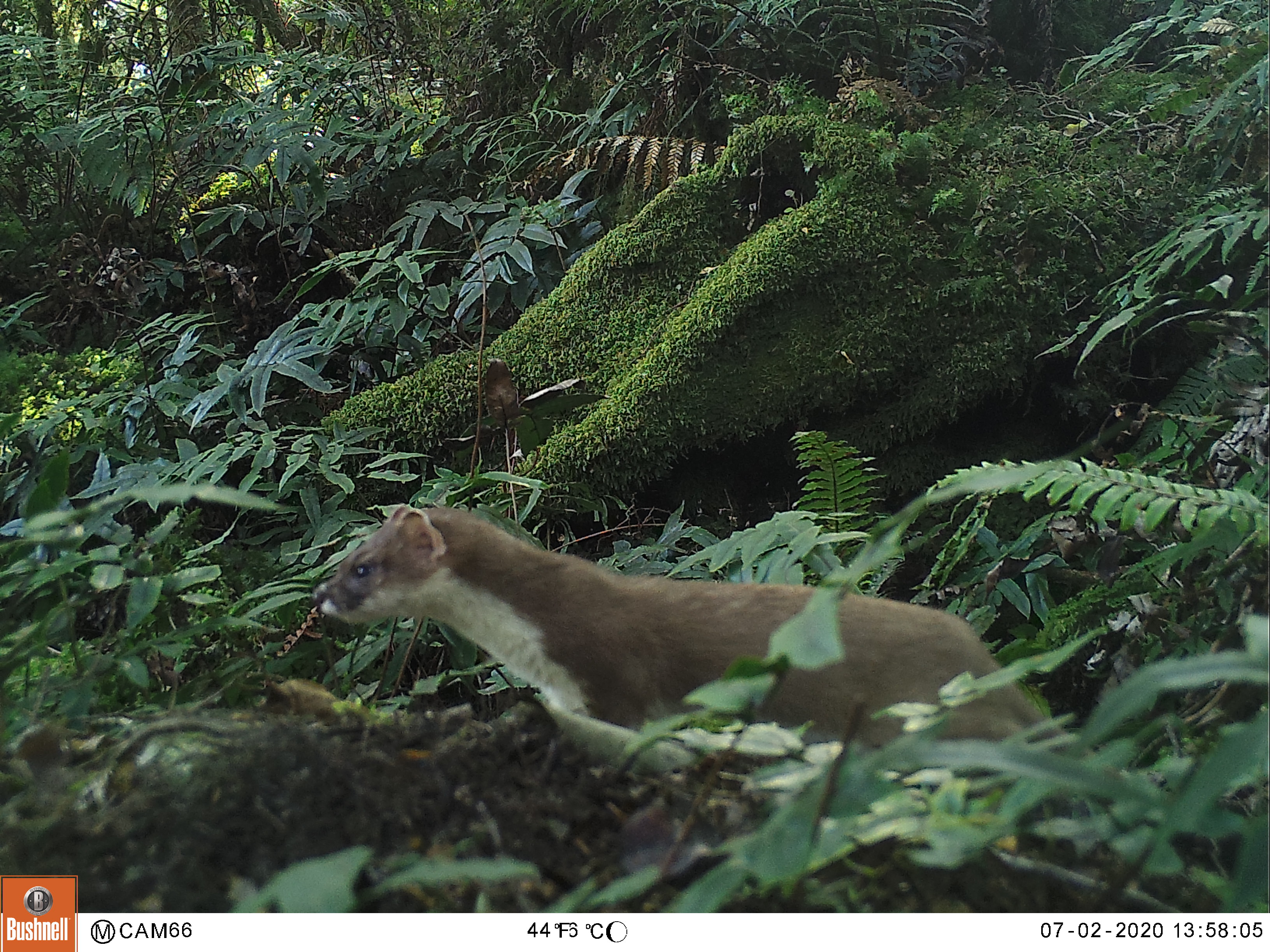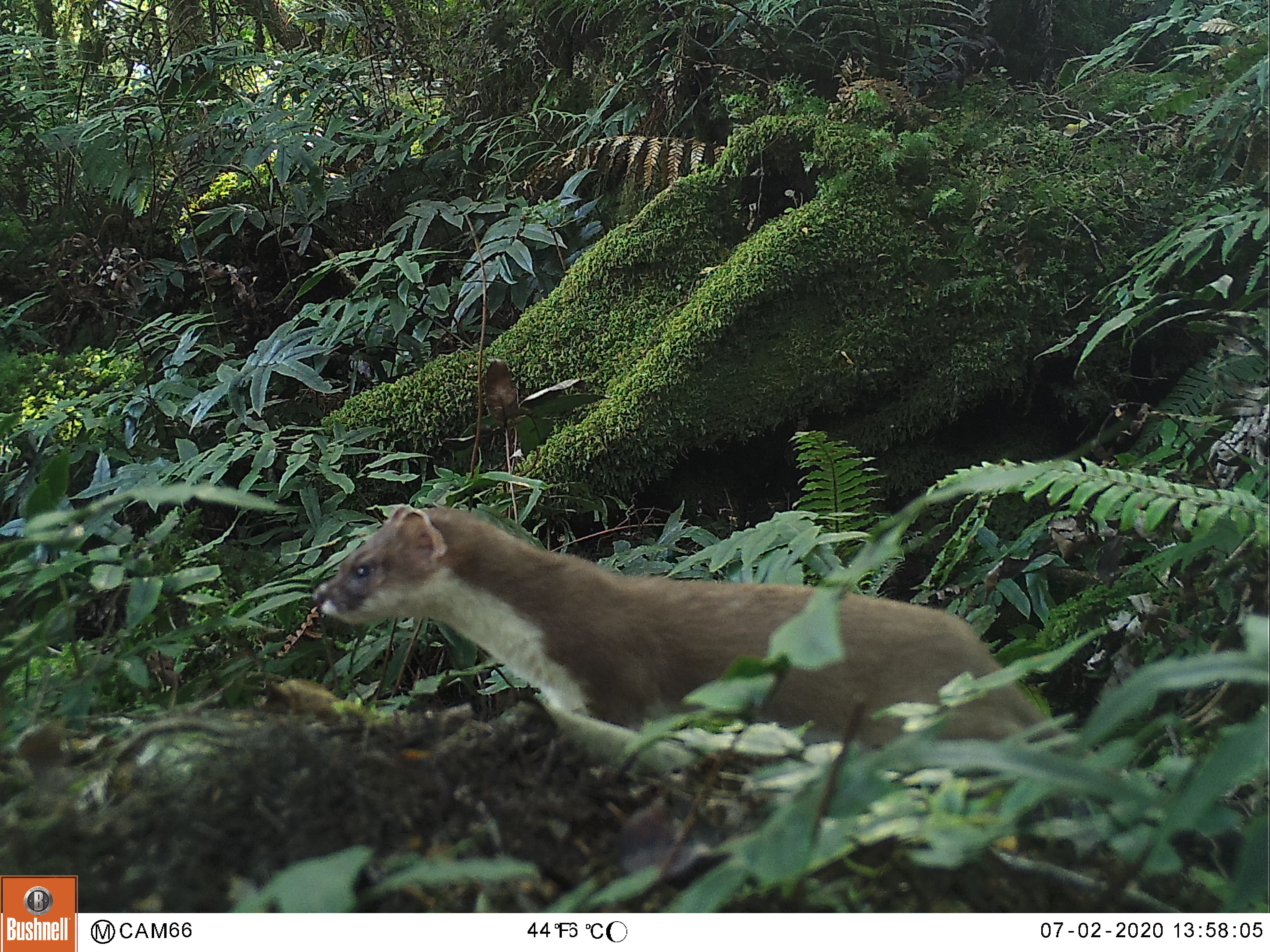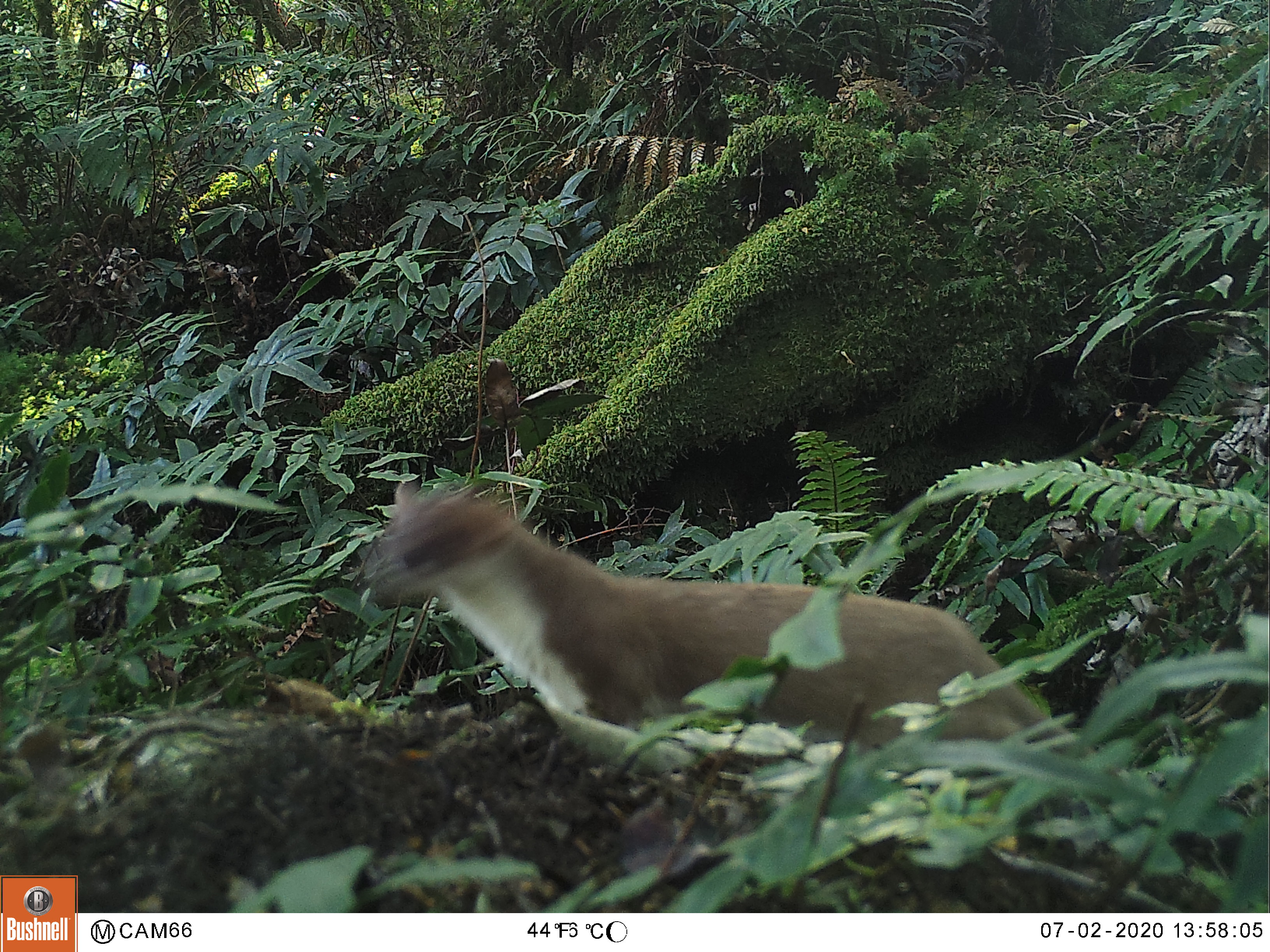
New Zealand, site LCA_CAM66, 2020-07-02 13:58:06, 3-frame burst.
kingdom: Animalia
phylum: Chordata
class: Mammalia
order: Carnivora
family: Mustelidae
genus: Mustela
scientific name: Mustela erminea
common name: stoat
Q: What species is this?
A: Stoat (Mustela erminea).